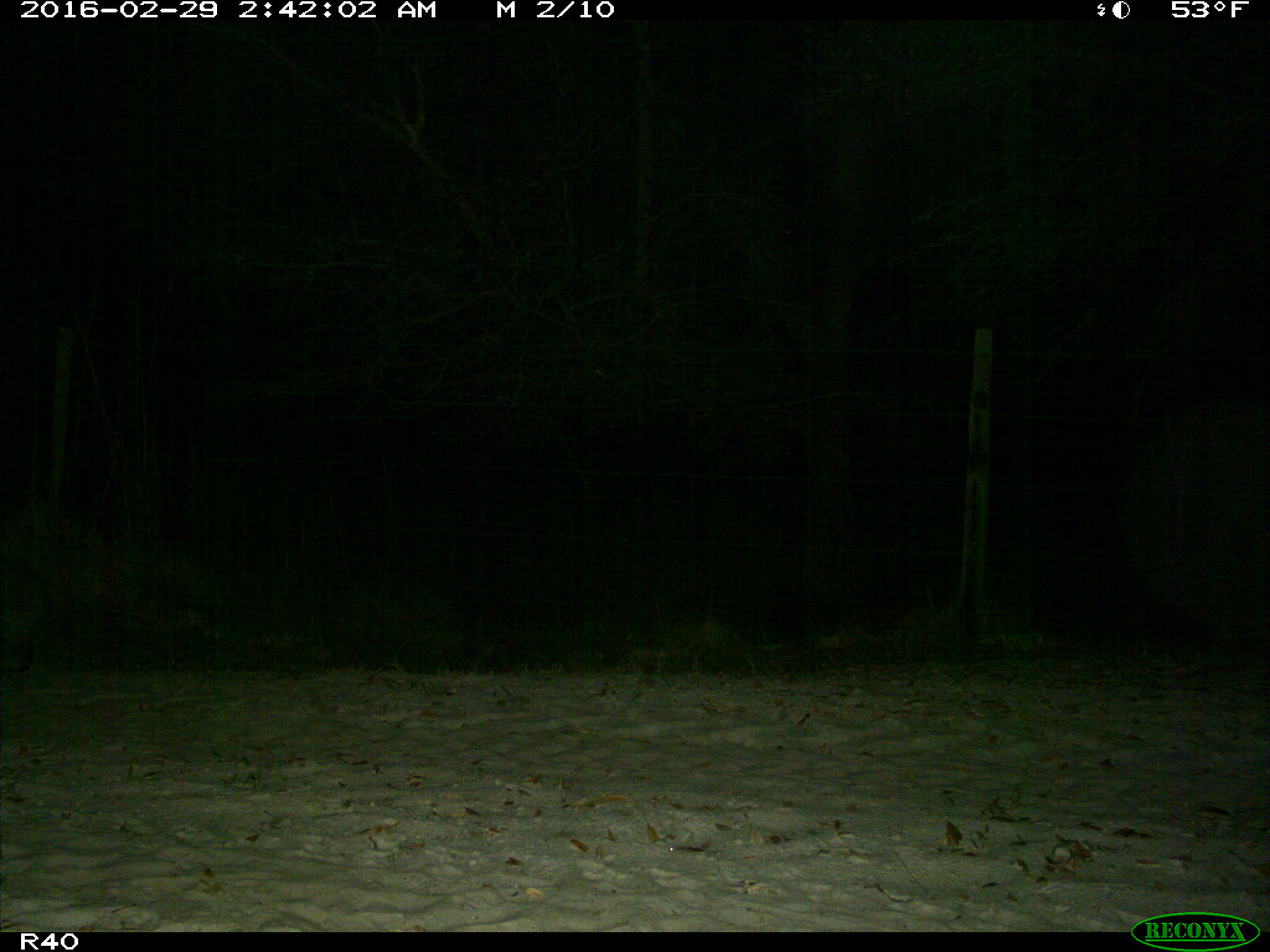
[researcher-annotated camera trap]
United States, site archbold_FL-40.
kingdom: Animalia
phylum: Chordata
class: Mammalia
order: Carnivora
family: Procyonidae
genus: Procyon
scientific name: Procyon lotor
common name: common raccoon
Procyon lotor (common raccoon).